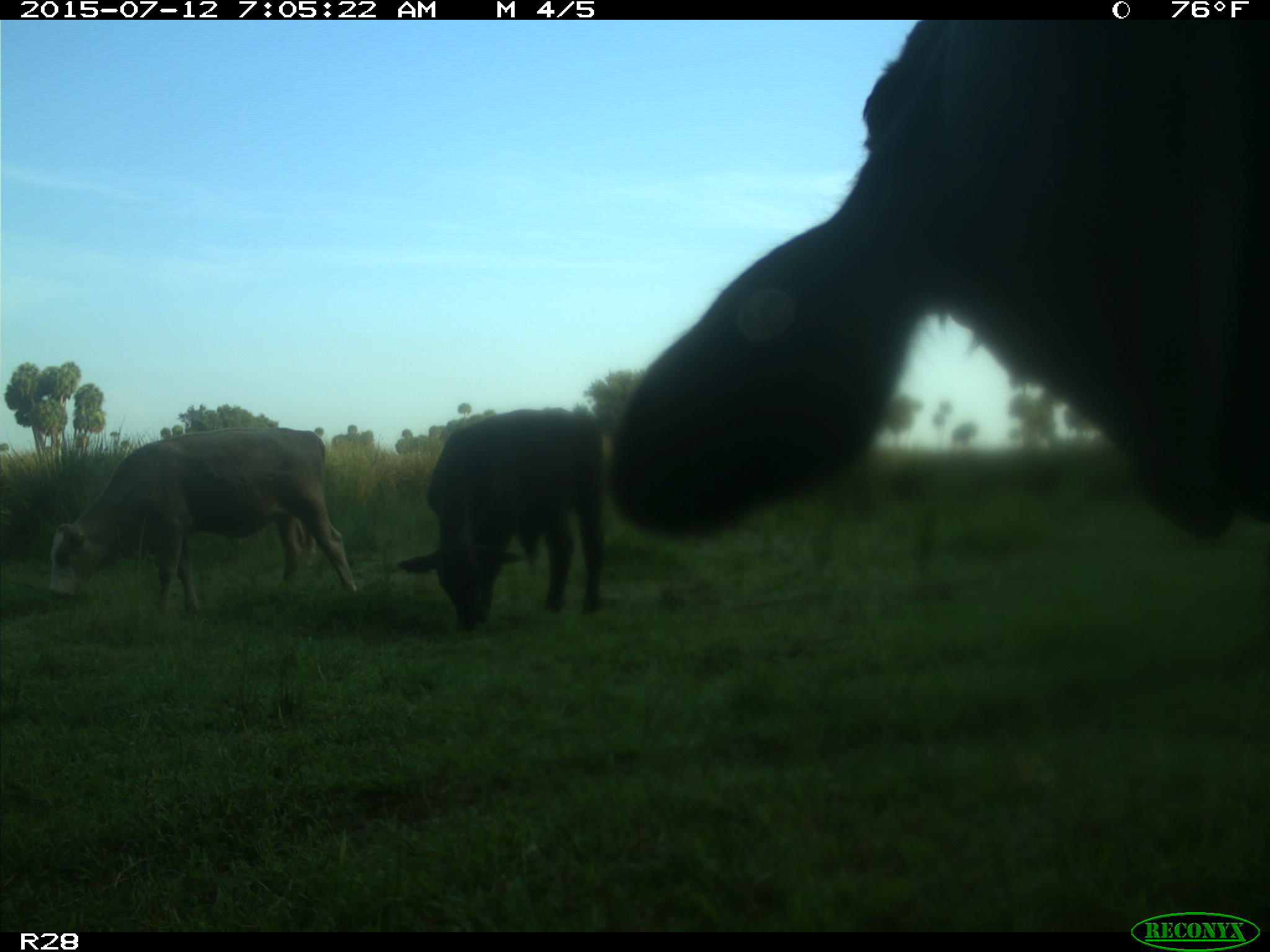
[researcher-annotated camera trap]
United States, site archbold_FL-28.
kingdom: Animalia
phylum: Chordata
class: Mammalia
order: Artiodactyla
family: Bovidae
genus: Bos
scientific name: Bos taurus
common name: domestic cow